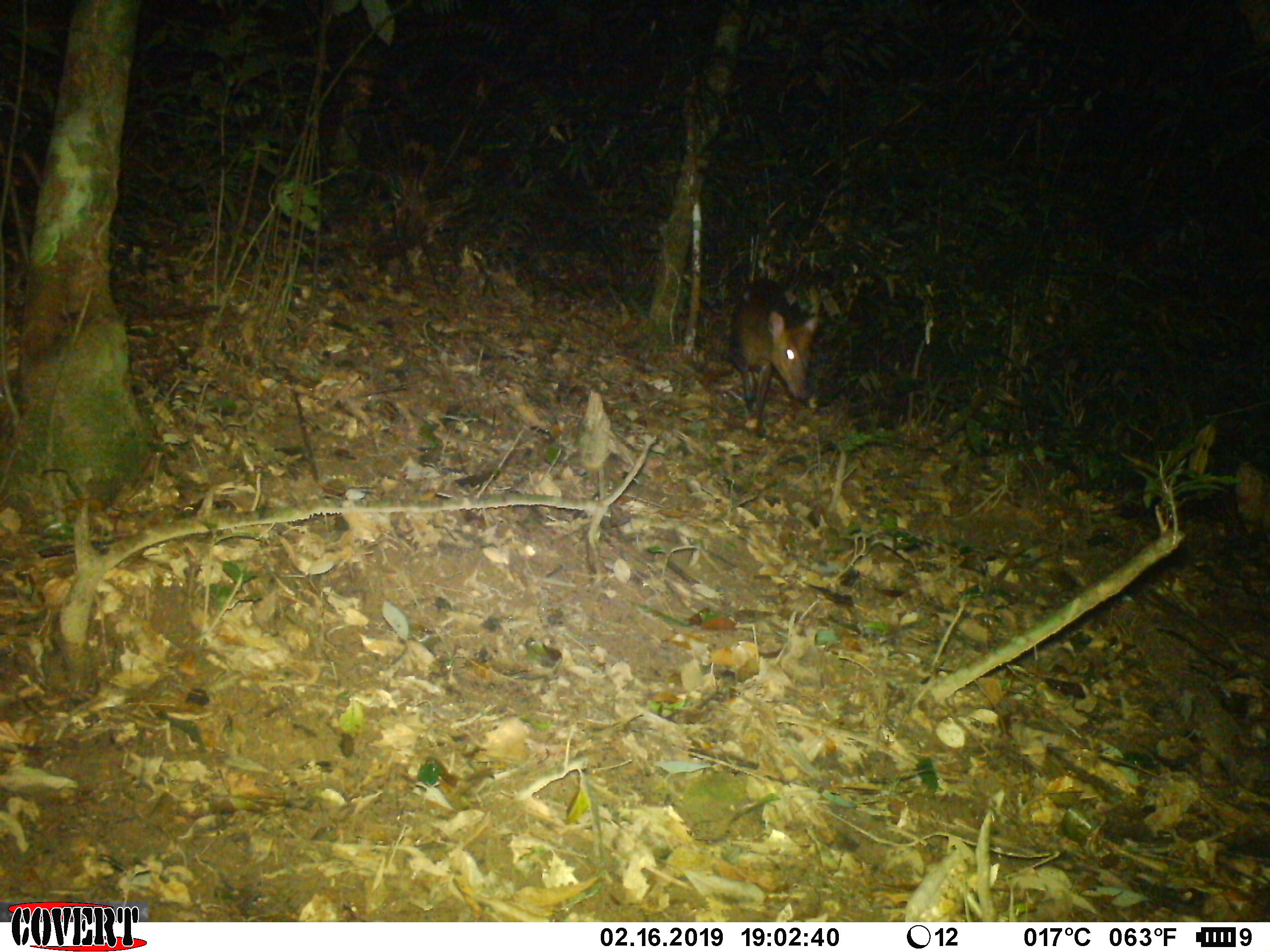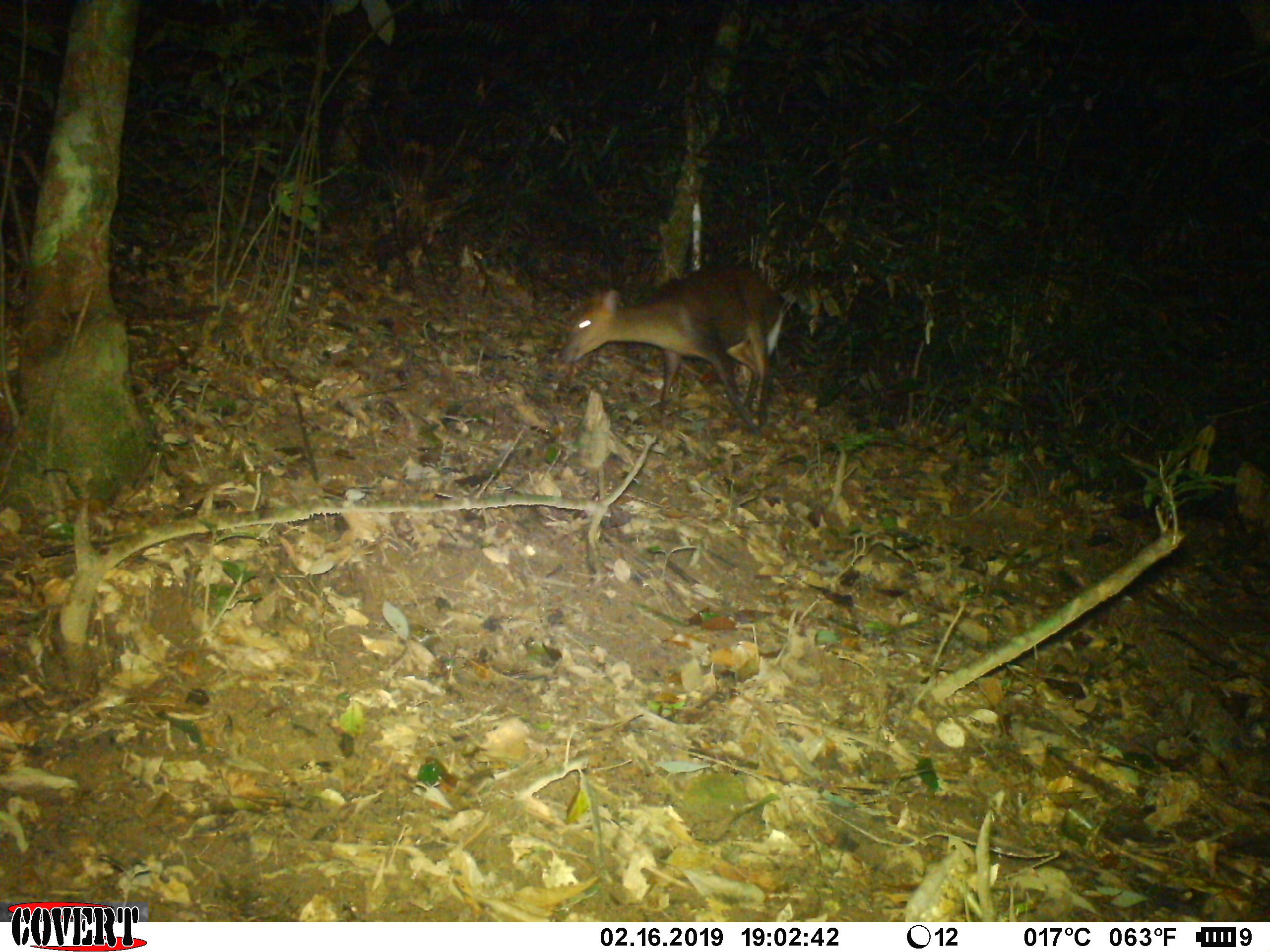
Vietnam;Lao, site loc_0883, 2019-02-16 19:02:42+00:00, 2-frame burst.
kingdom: Animalia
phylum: Chordata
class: Mammalia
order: Artiodactyla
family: Cervidae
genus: Muntiacus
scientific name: Muntiacus rooseveltorum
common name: roosevelt's muntjac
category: roosevelts muntjac group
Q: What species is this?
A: Roosevelts muntjac group (roosevelt's muntjac) (Muntiacus rooseveltorum).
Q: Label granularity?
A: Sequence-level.